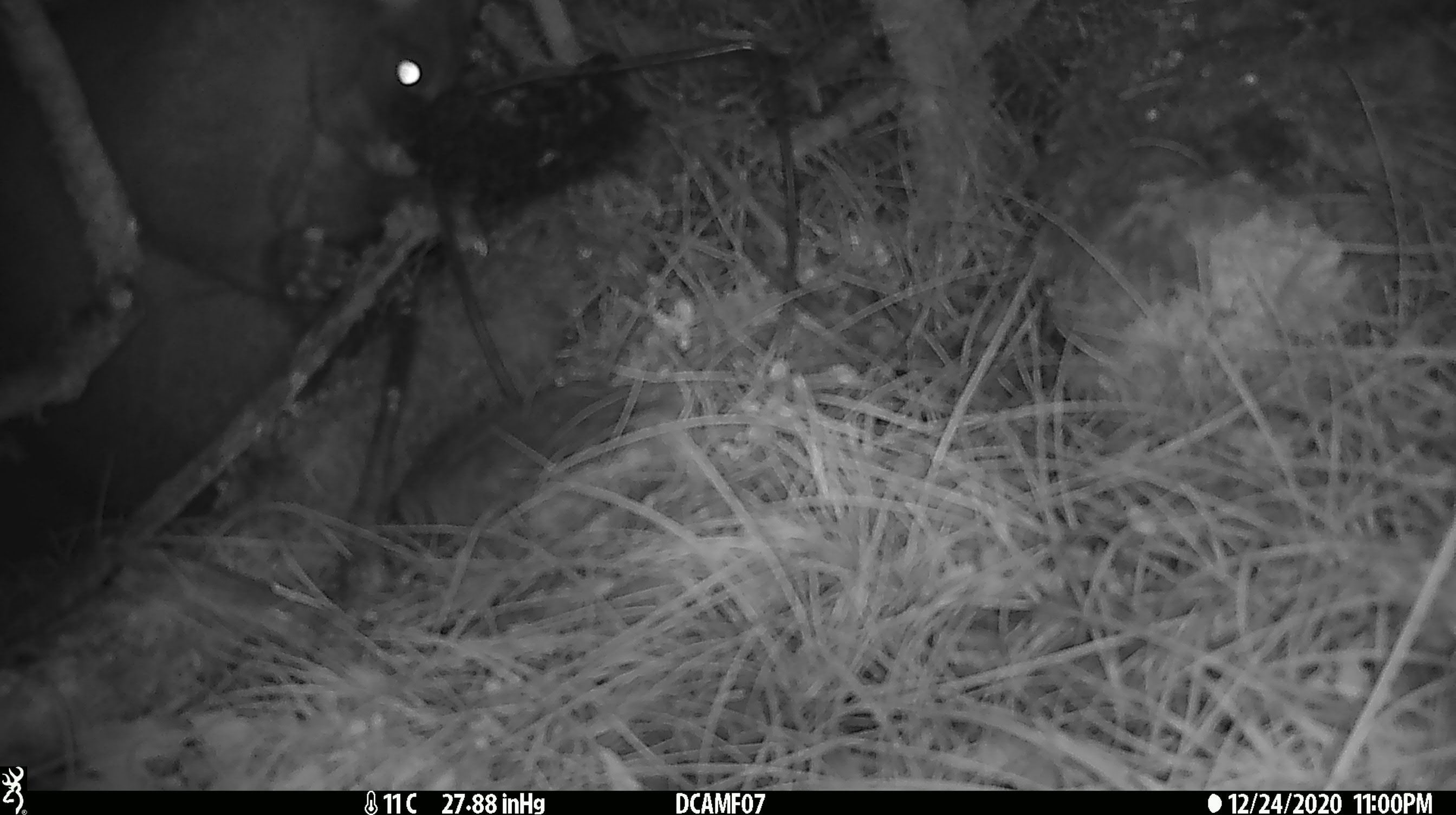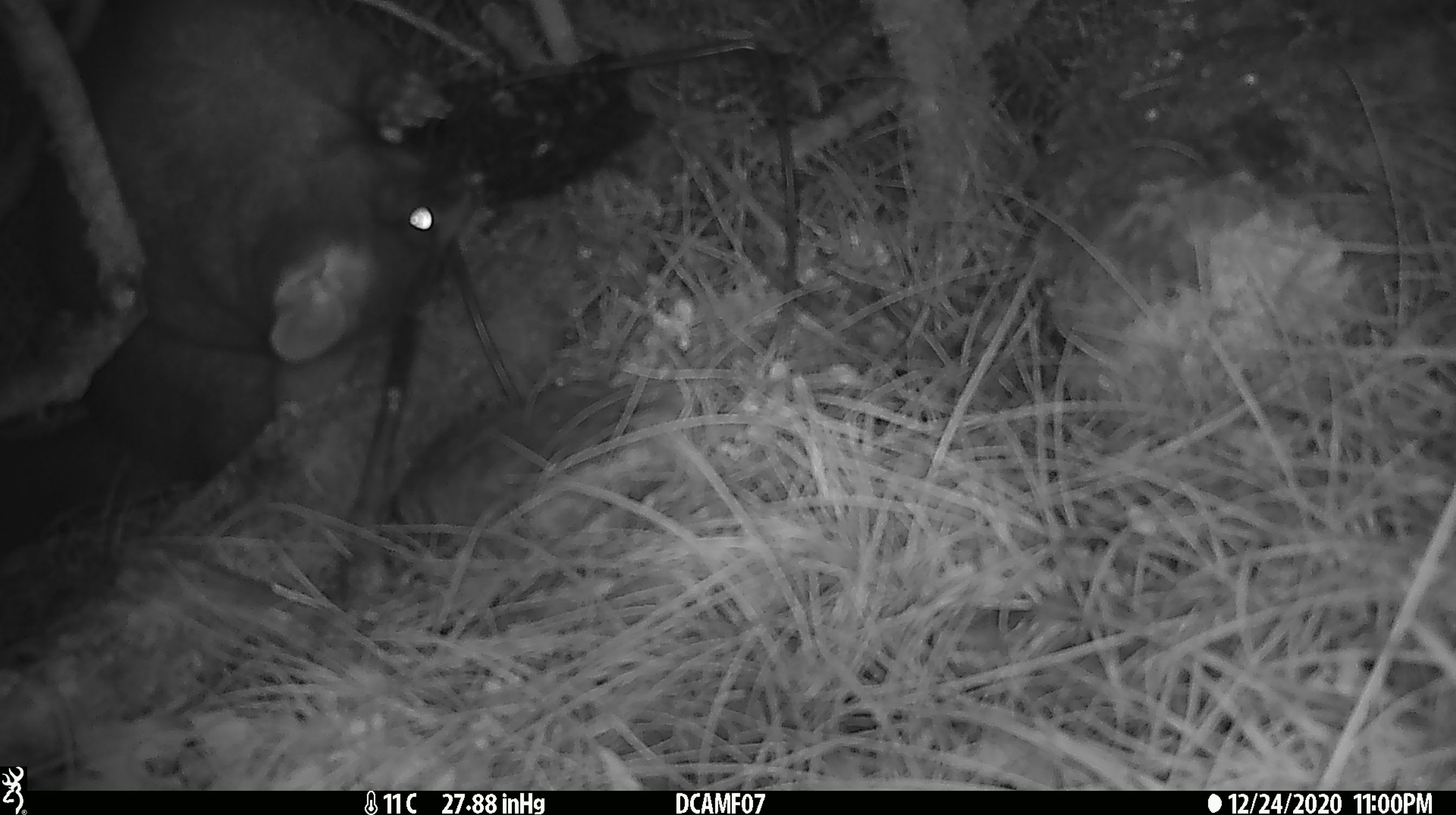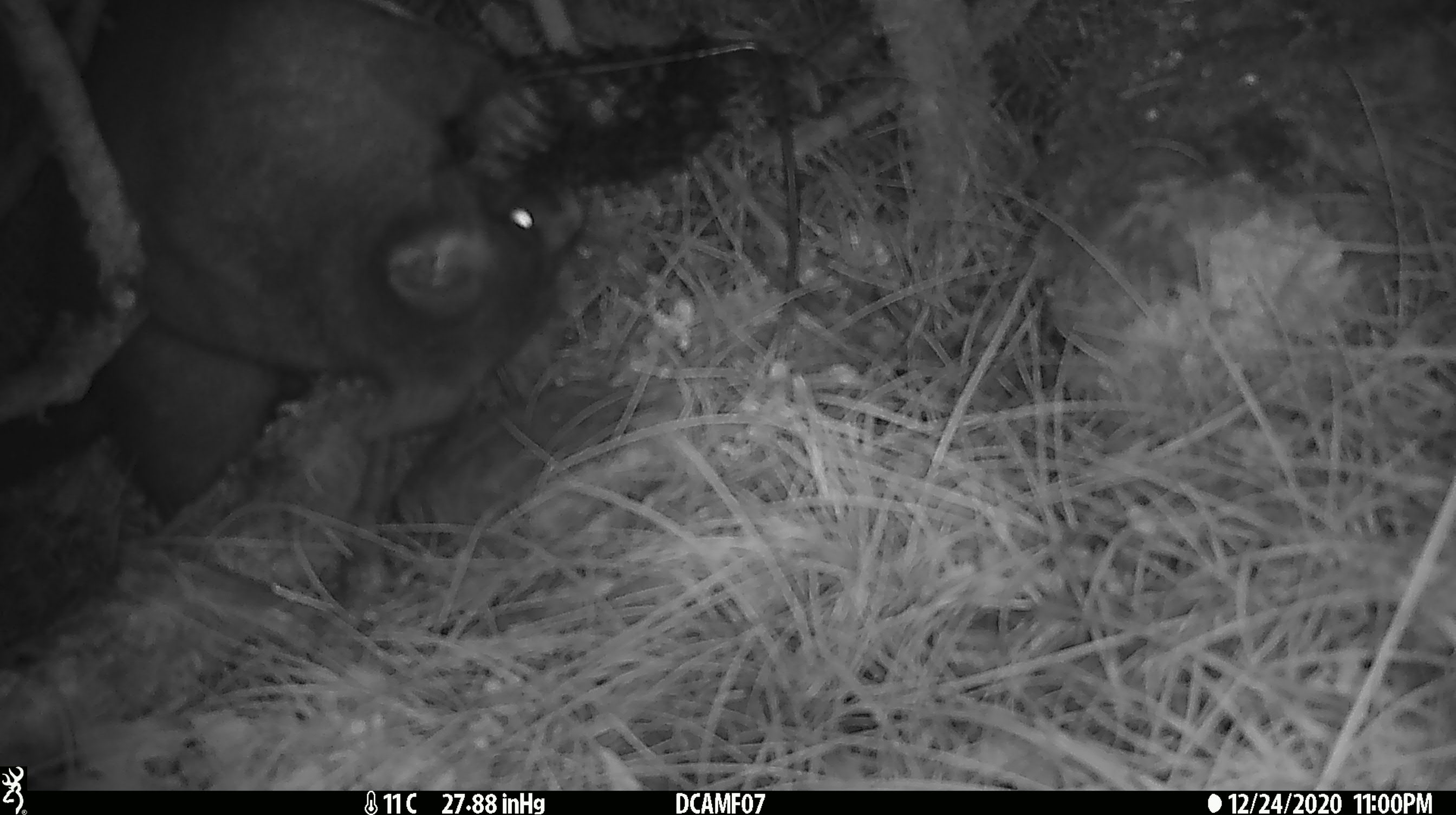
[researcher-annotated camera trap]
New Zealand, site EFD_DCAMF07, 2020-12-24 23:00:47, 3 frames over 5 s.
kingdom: Animalia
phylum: Chordata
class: Mammalia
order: Diprotodontia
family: Phalangeridae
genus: Trichosurus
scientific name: Trichosurus vulpecula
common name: common brushtail possum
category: possum